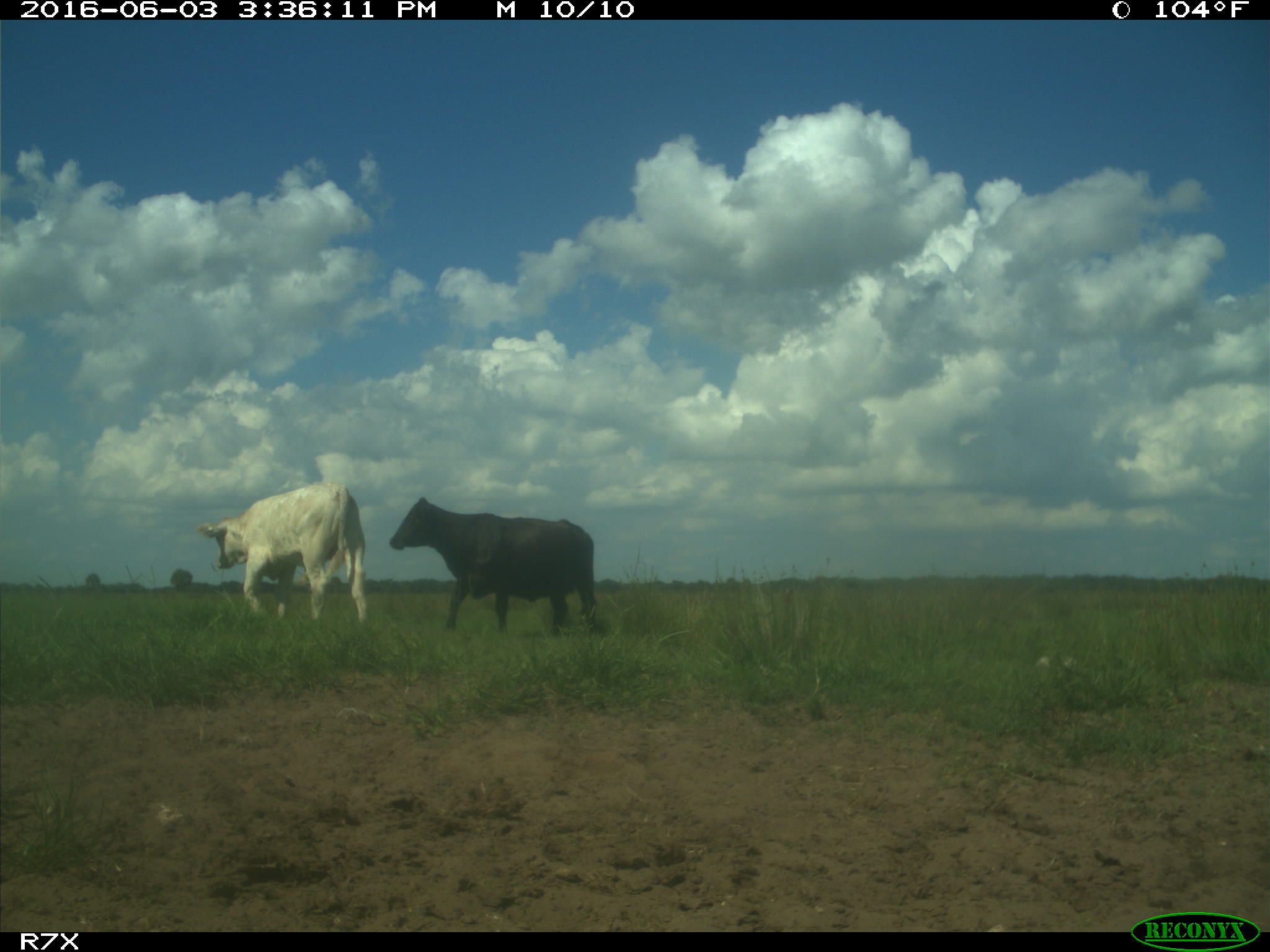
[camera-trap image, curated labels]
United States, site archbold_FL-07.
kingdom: Animalia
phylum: Chordata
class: Mammalia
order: Artiodactyla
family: Bovidae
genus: Bos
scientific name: Bos taurus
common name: domestic cow